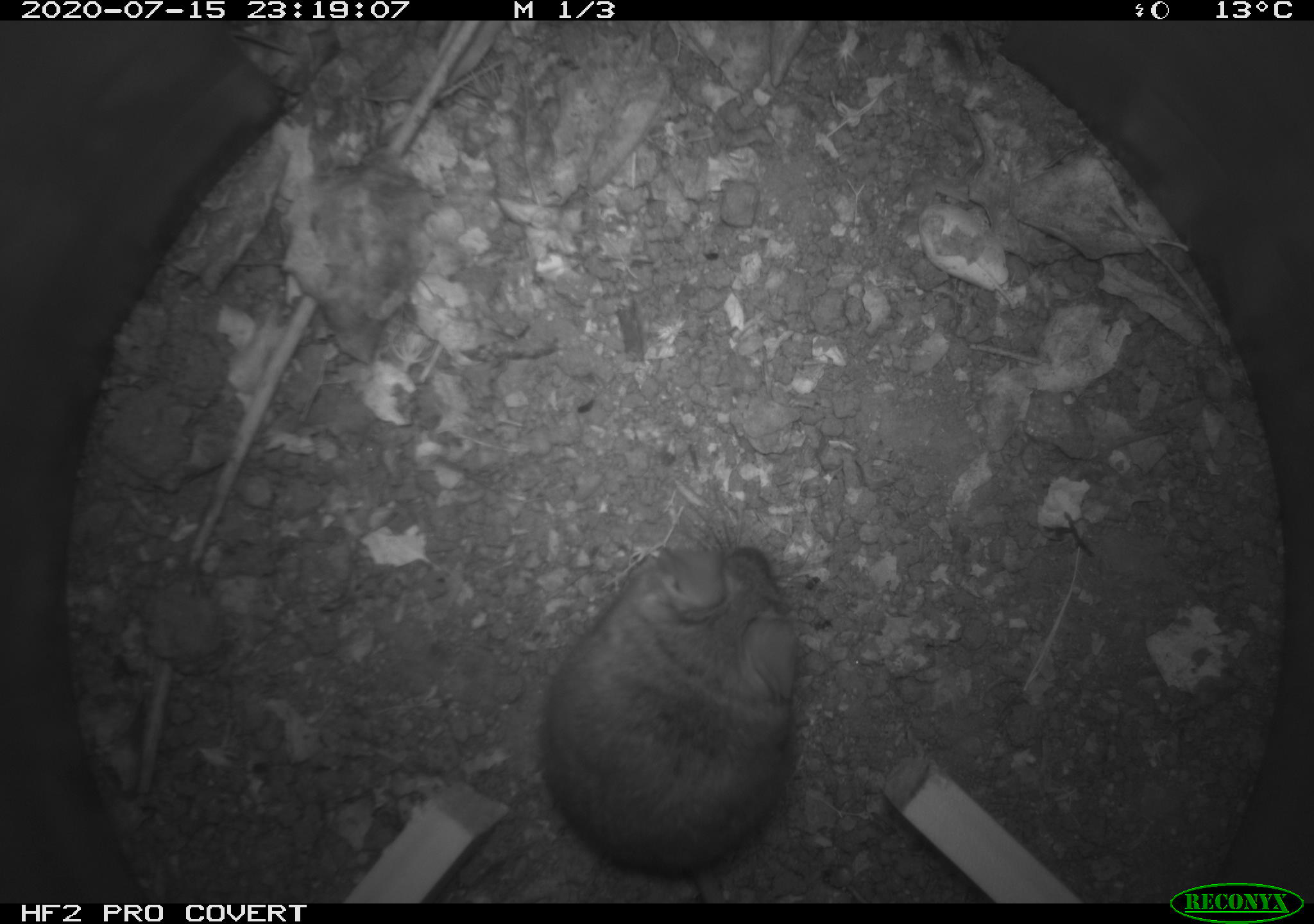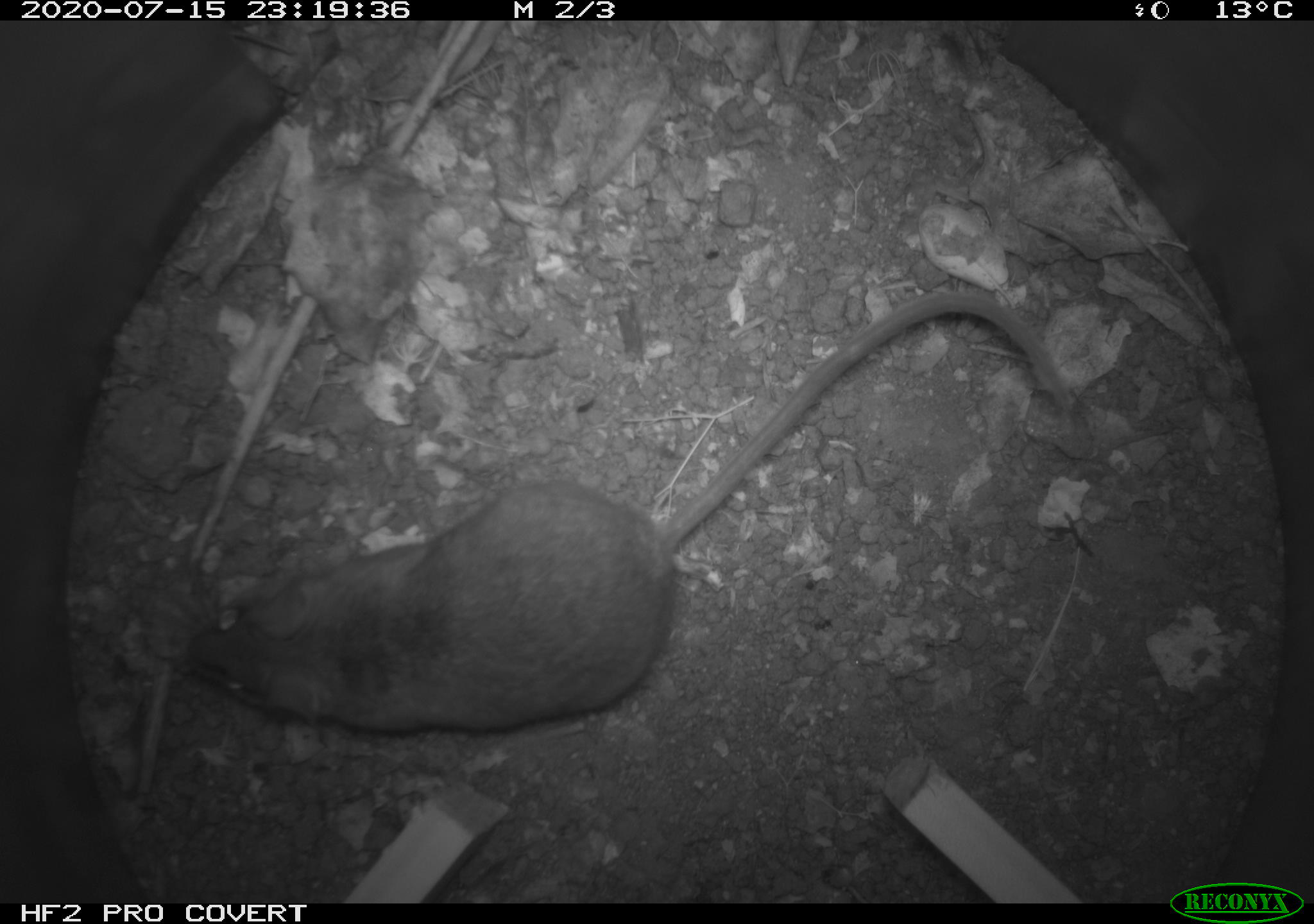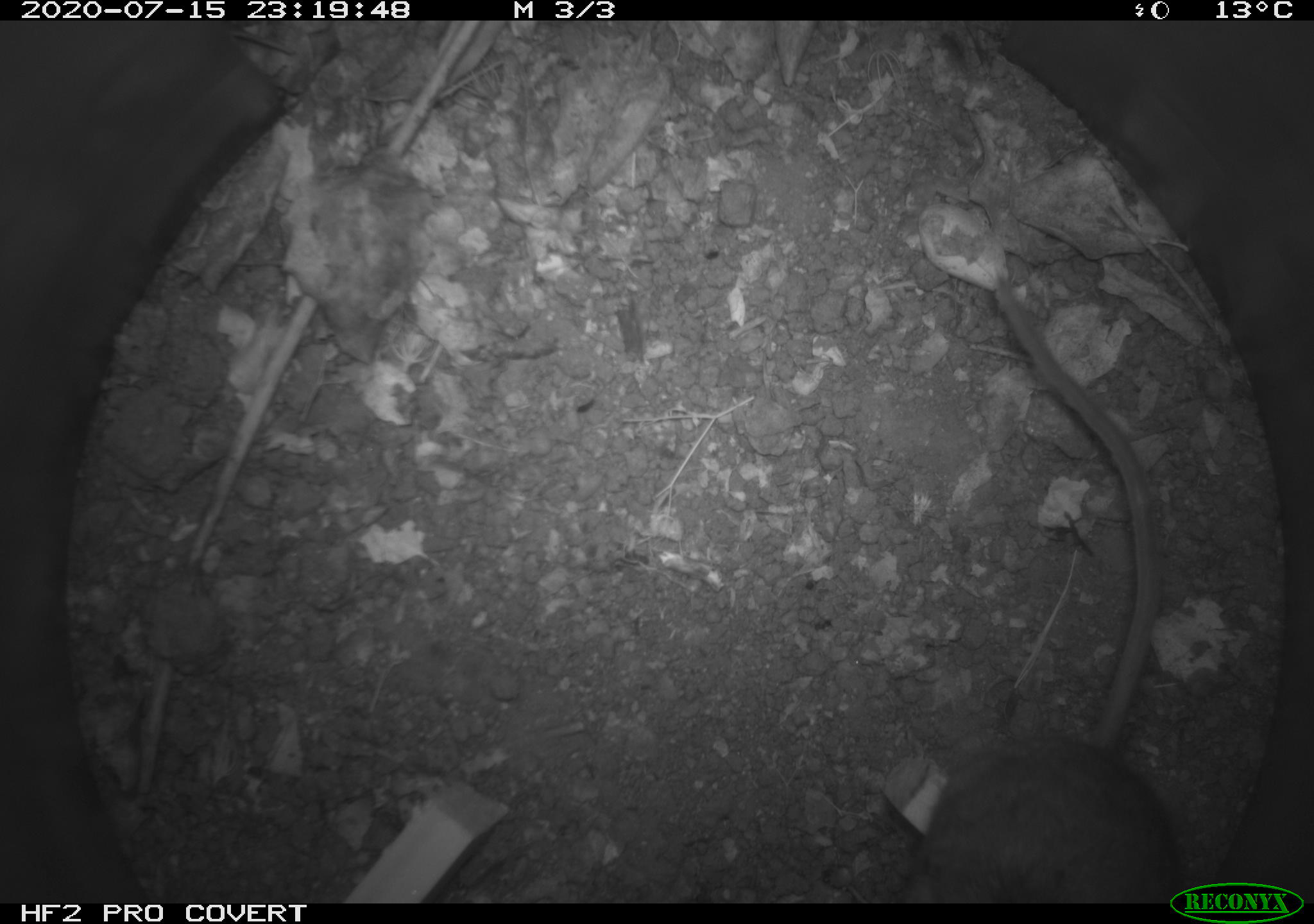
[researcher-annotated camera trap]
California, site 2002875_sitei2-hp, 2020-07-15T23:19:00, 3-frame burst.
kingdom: Animalia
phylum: Chordata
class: Mammalia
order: Rodentia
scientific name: Rodentia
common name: rodent